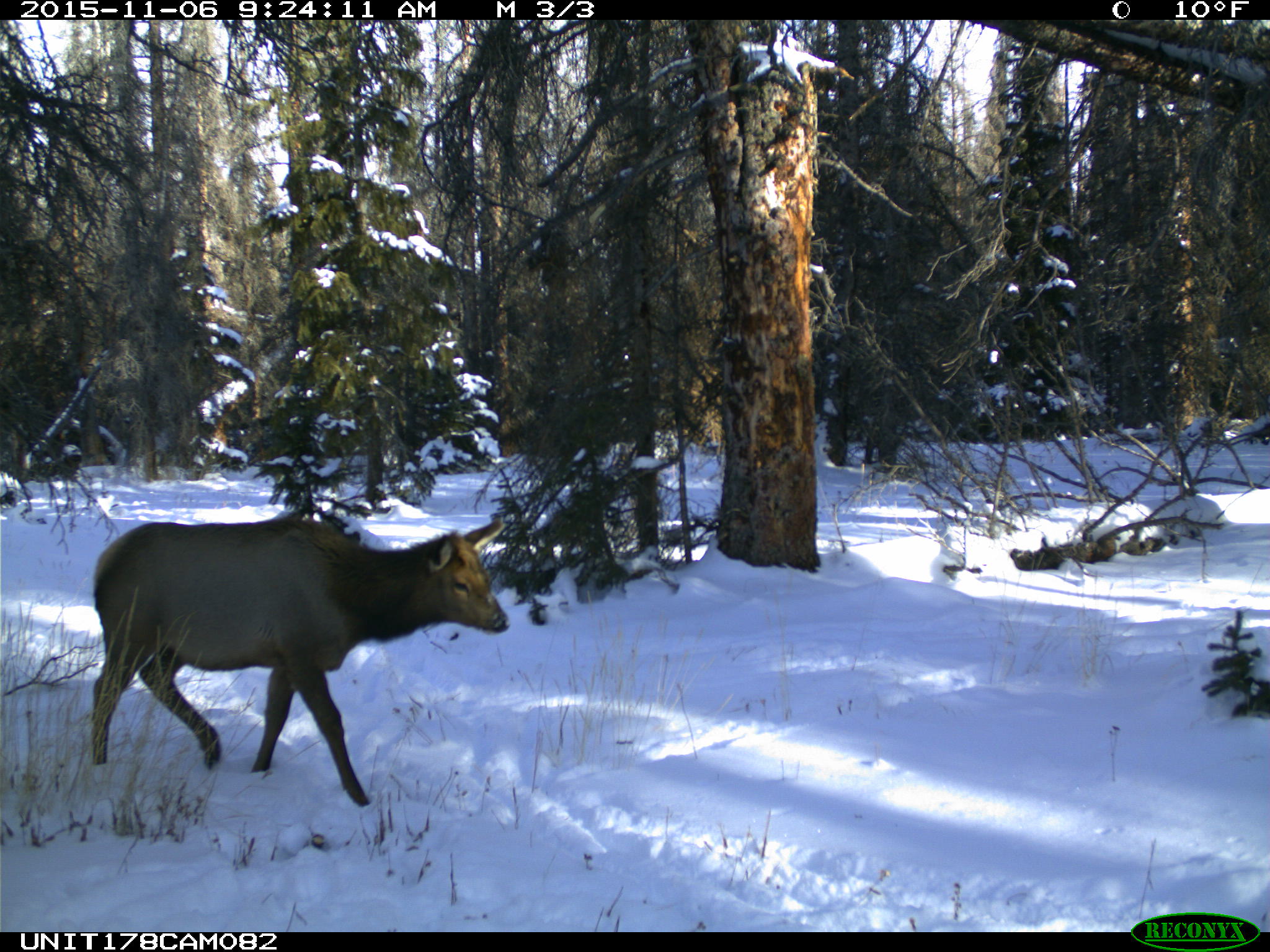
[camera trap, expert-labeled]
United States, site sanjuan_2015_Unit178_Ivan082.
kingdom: Animalia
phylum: Chordata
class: Mammalia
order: Artiodactyla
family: Cervidae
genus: Cervus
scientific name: Cervus elaphus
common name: red deer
Cervus elaphus (red deer).